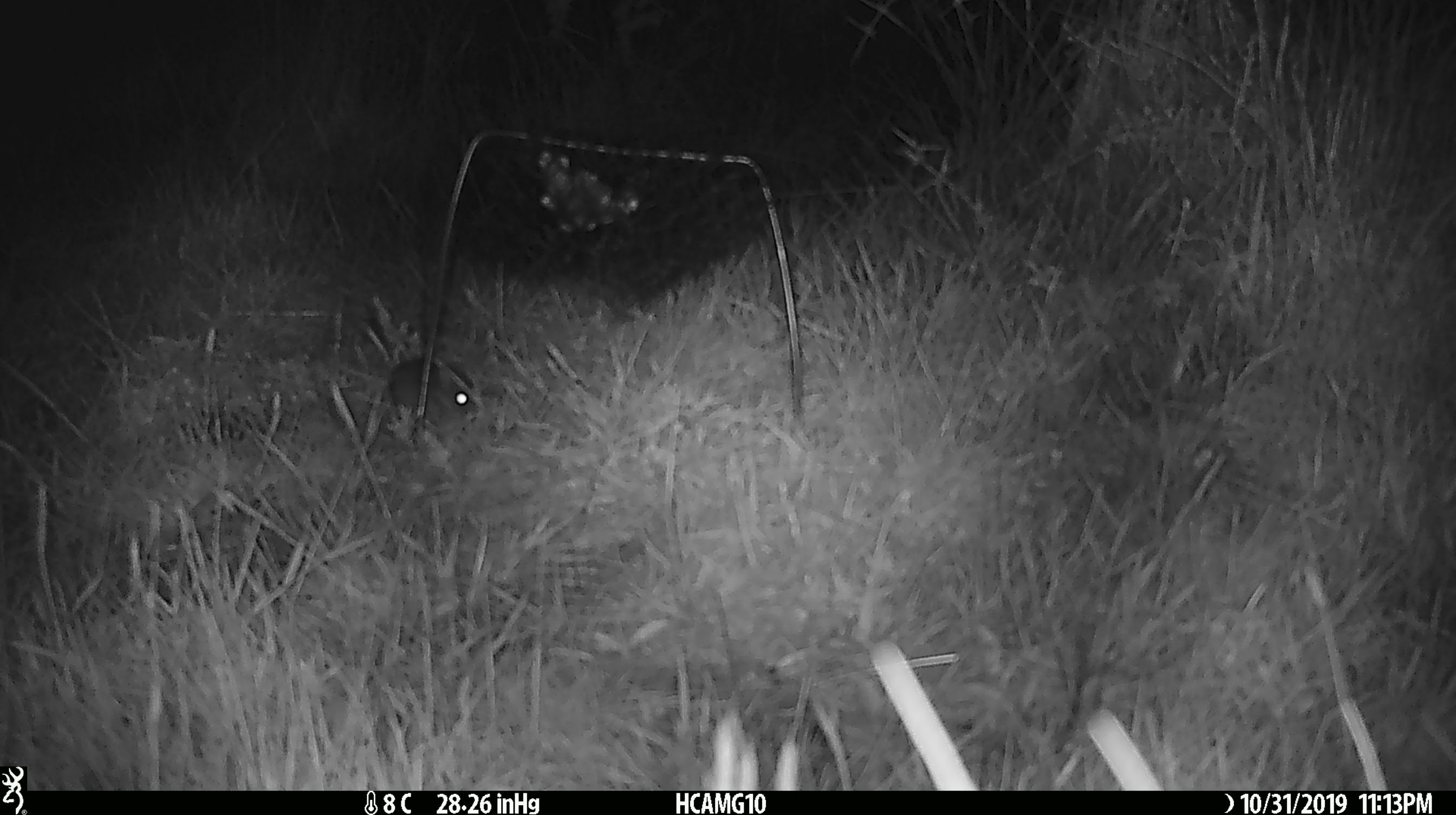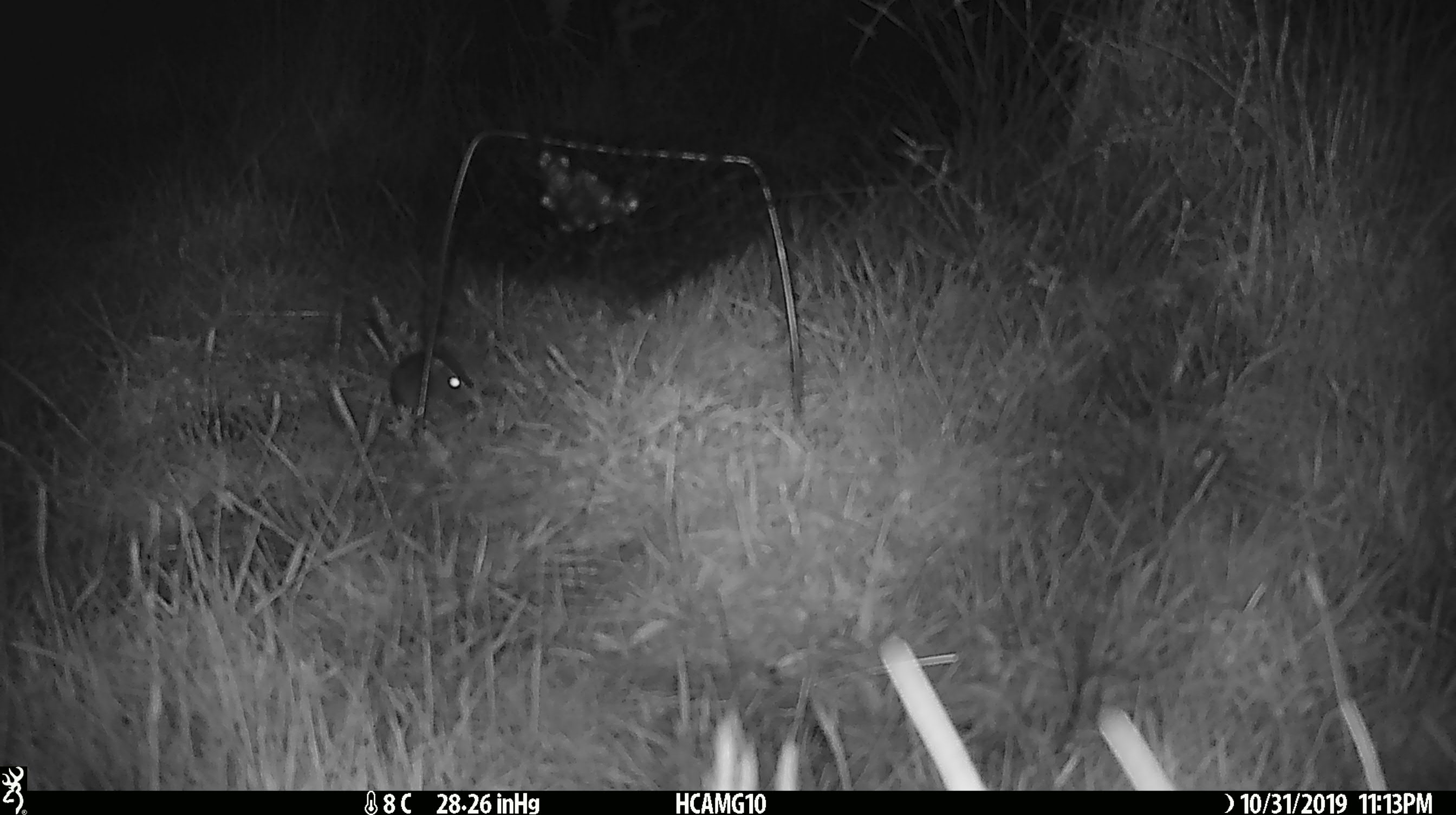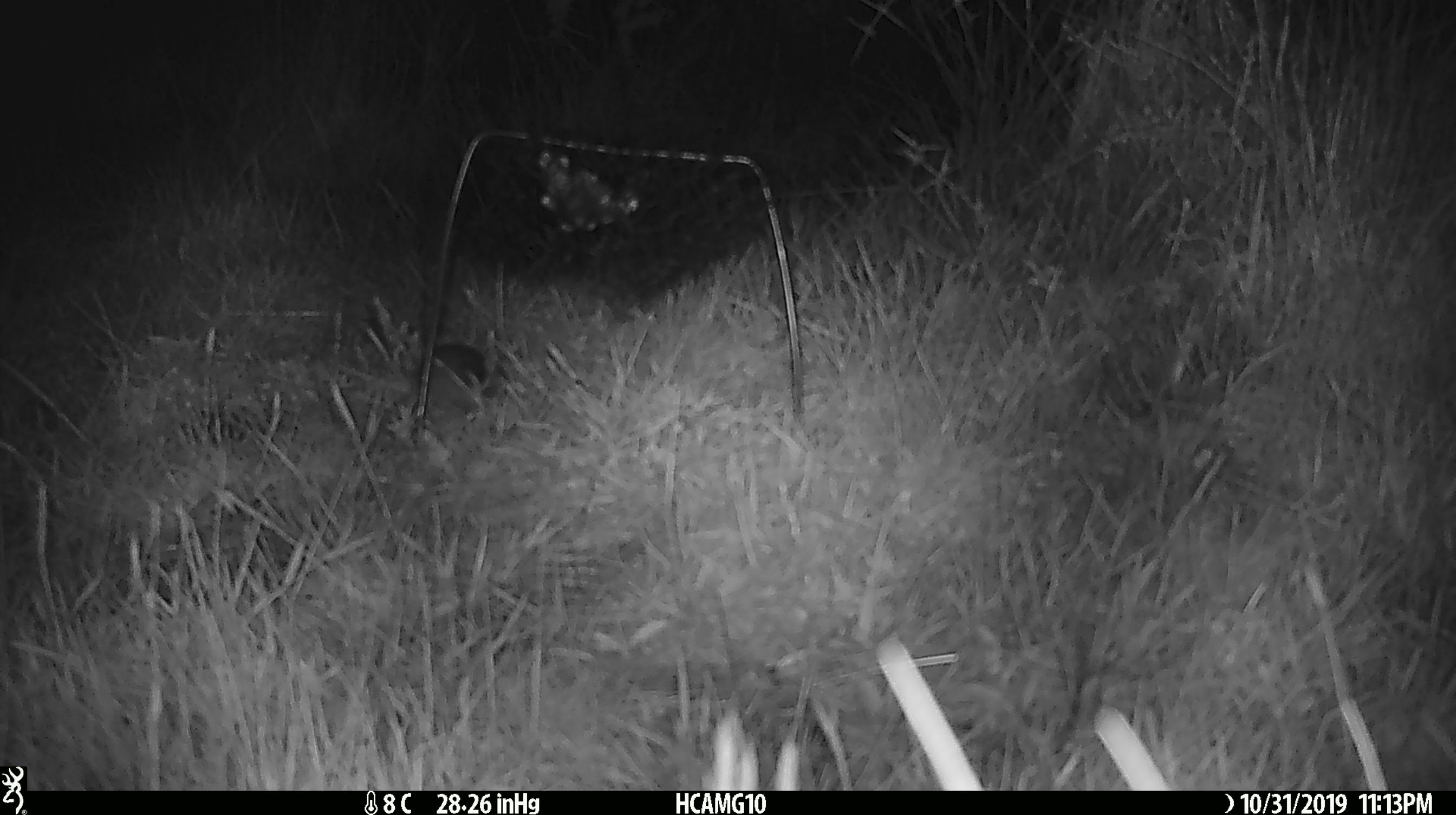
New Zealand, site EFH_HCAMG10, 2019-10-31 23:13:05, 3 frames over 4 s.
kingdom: Animalia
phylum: Chordata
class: Mammalia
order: Rodentia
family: Muridae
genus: Mus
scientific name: Mus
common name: mouse